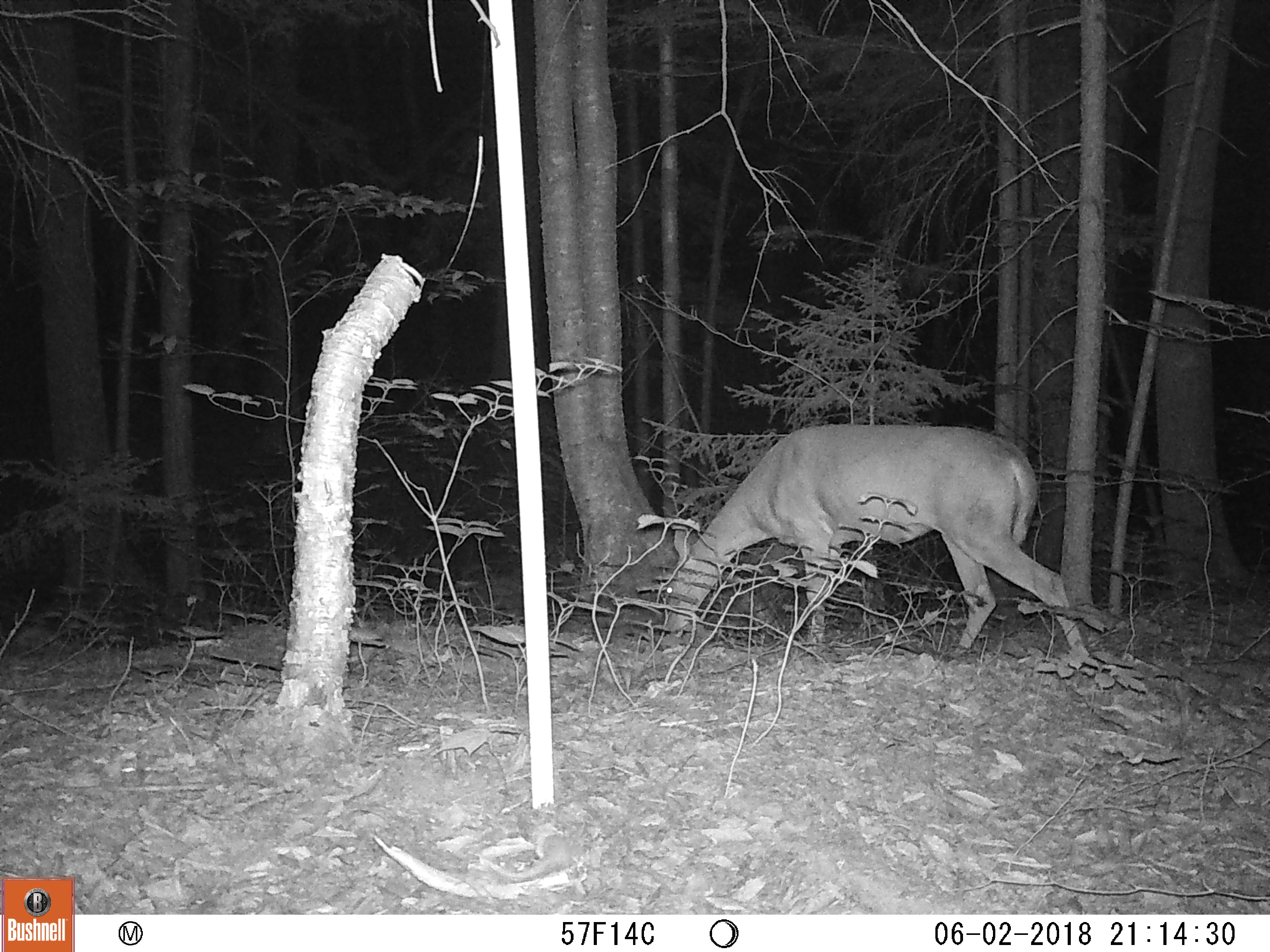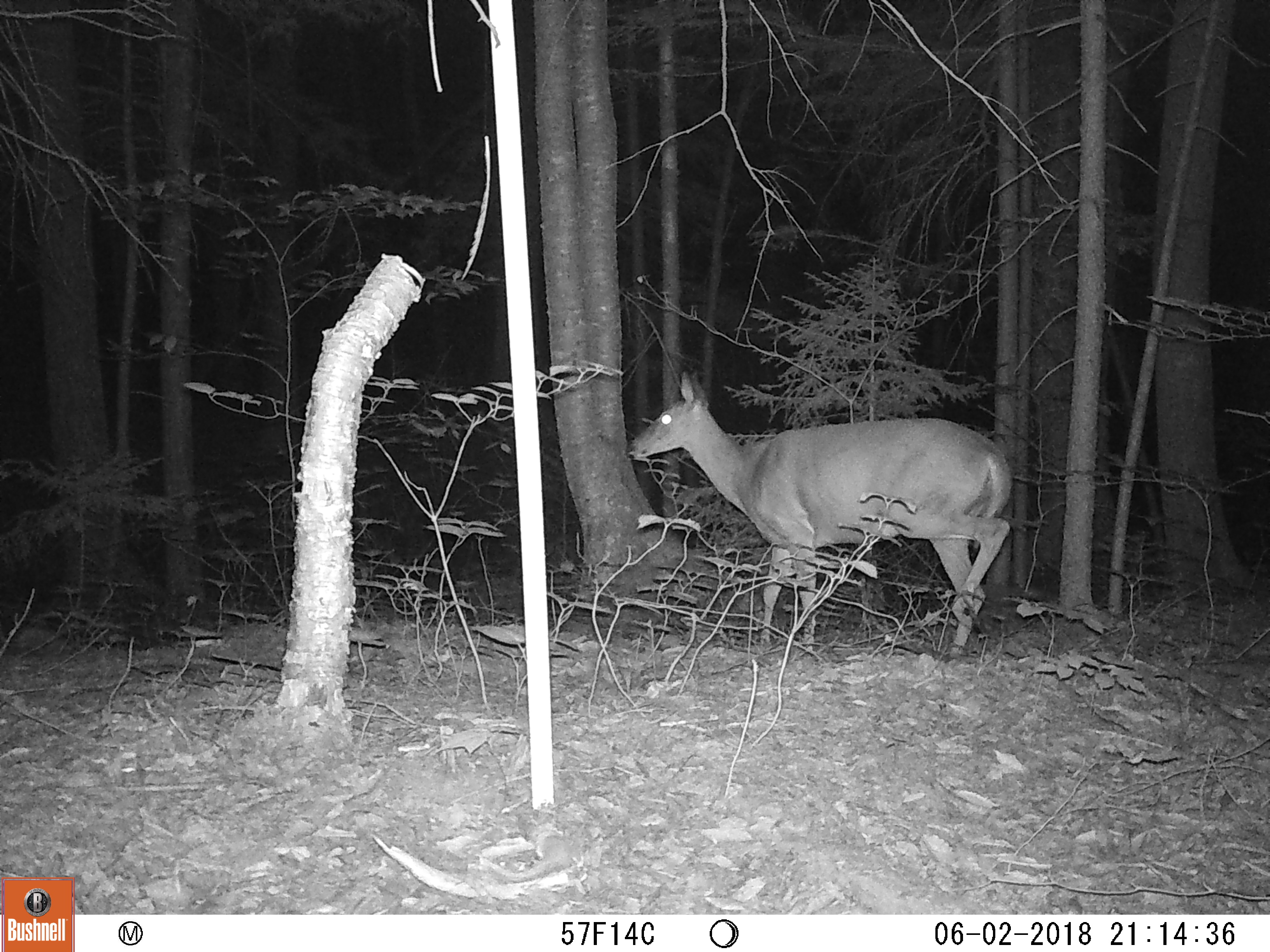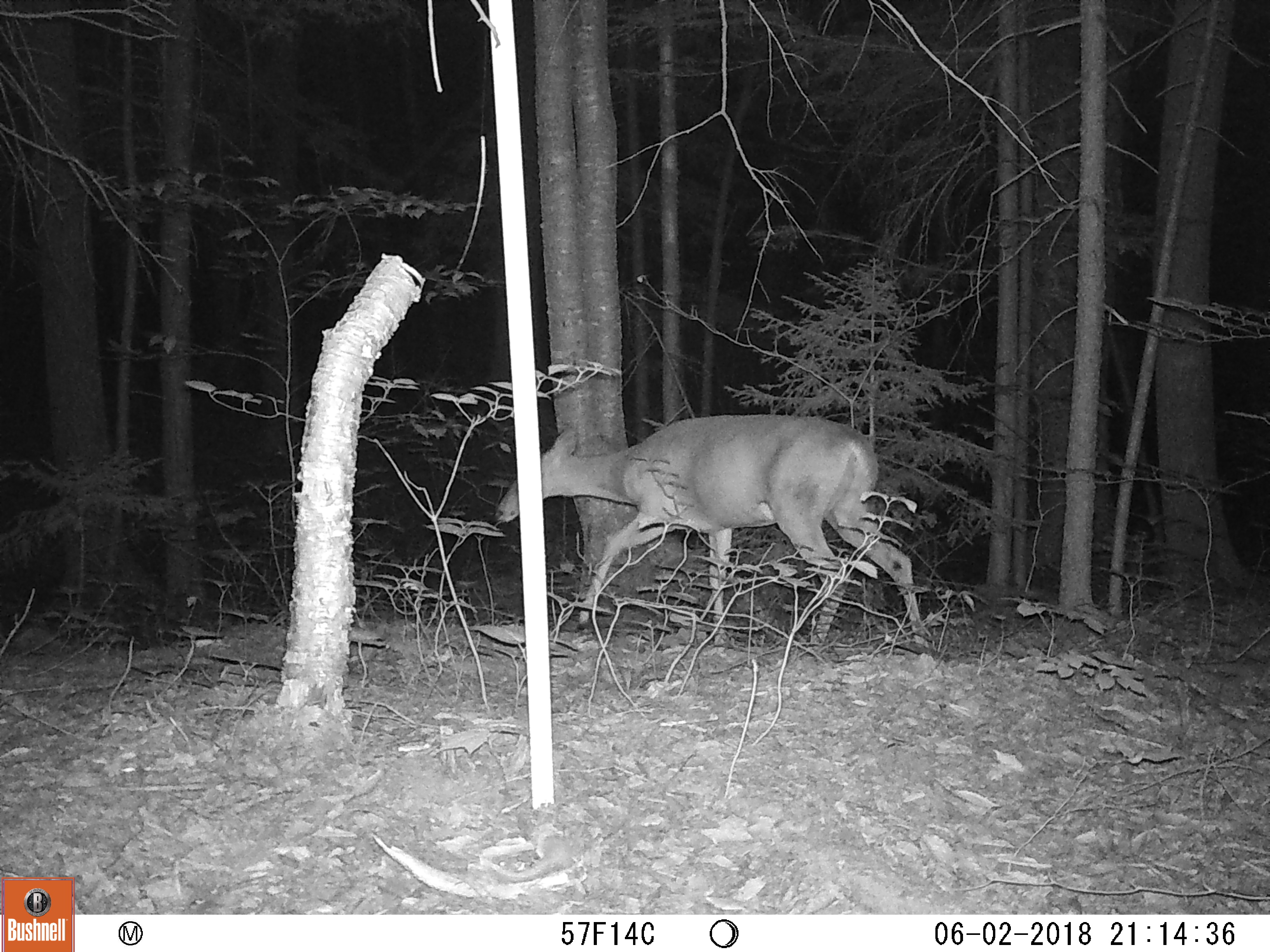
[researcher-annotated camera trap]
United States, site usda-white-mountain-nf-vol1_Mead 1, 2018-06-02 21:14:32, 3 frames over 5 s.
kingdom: Animalia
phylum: Chordata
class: Mammalia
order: Artiodactyla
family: Cervidae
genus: Odocoileus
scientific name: Odocoileus virginianus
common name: white-tailed deer